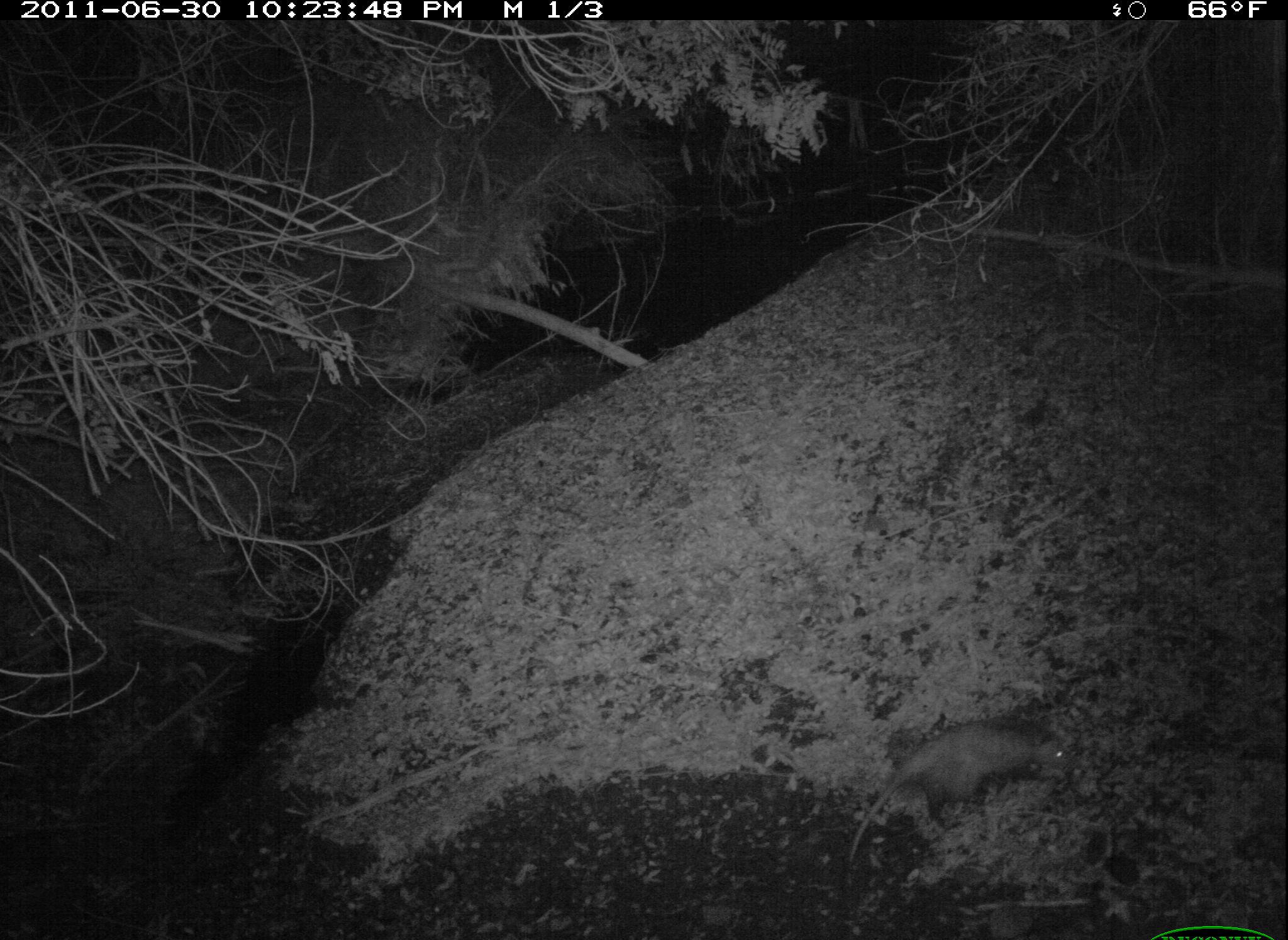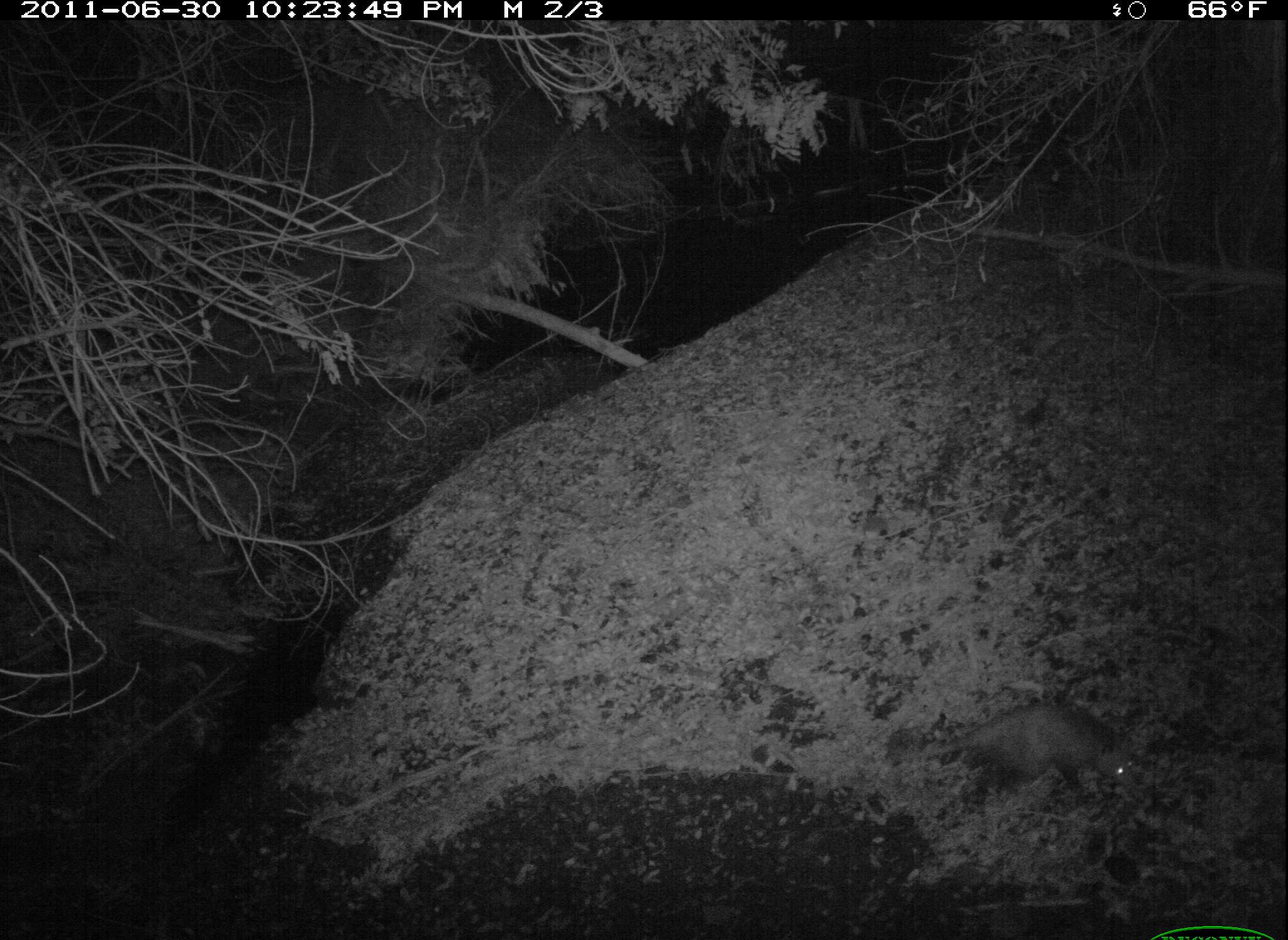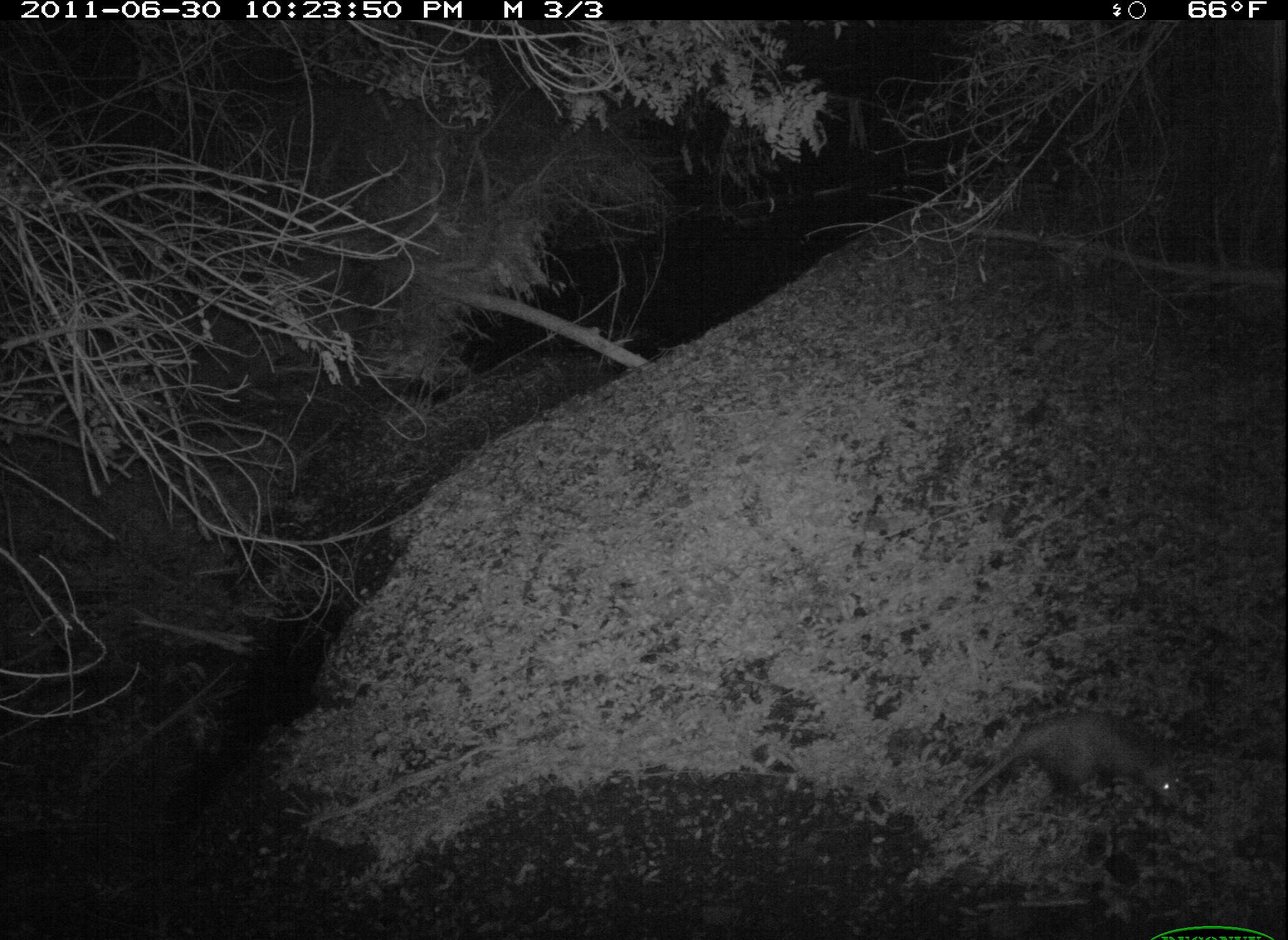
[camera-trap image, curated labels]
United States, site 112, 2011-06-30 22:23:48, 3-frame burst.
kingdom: Animalia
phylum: Chordata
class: Mammalia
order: Didelphimorphia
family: Didelphidae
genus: Didelphis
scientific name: Didelphis virginiana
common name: virginia opossum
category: opossum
Opossum (virginia opossum) (Didelphis virginiana).